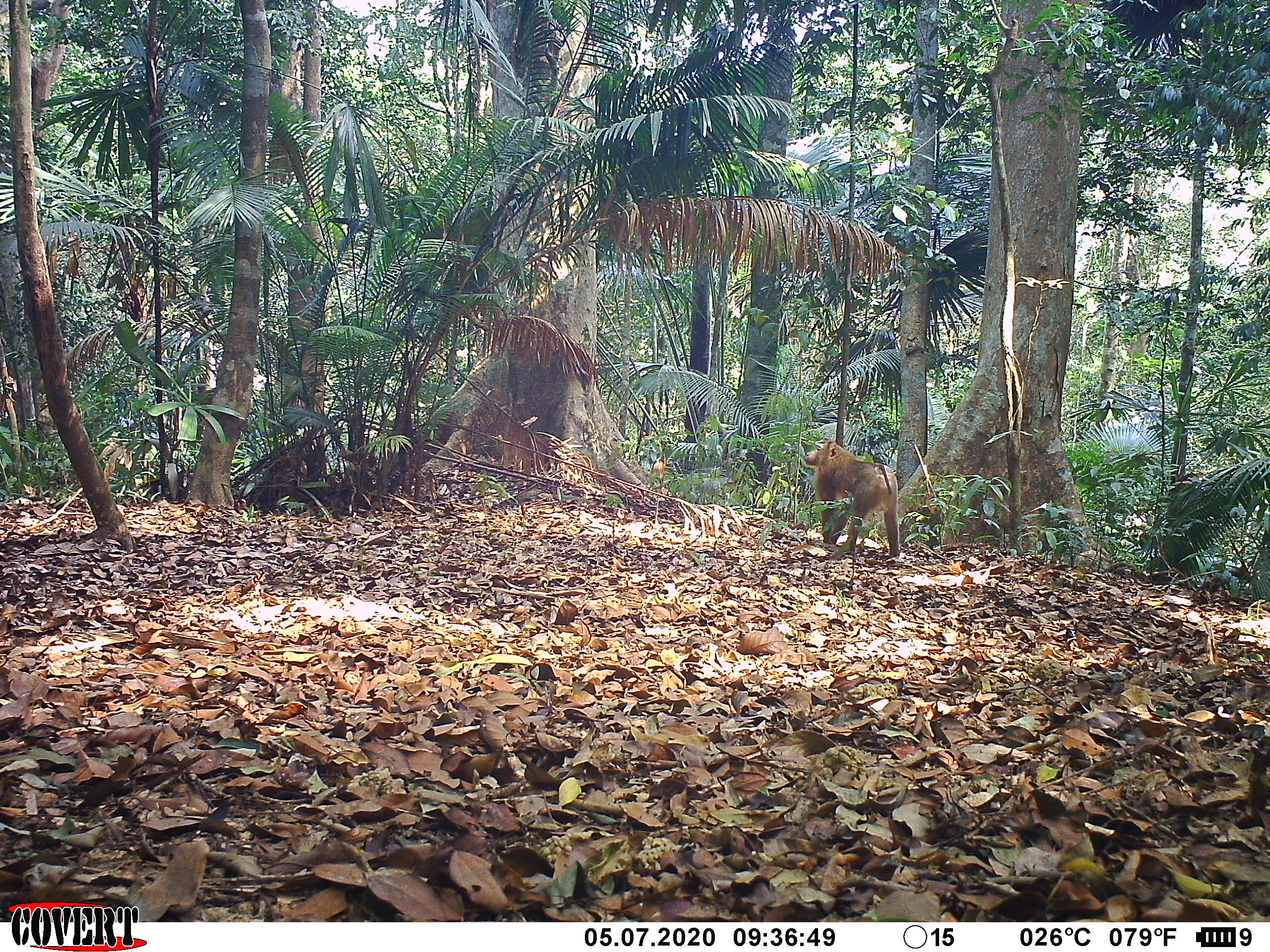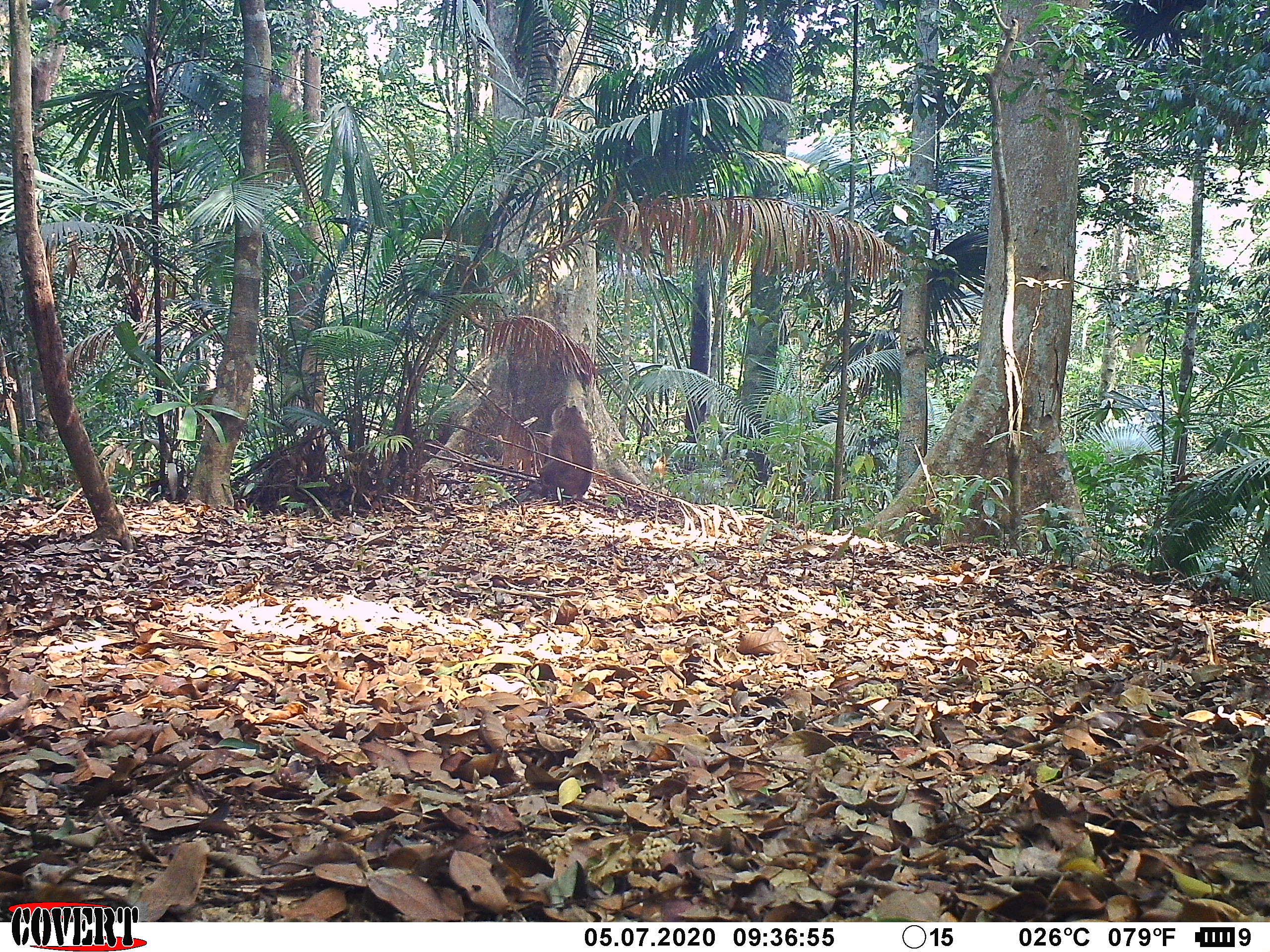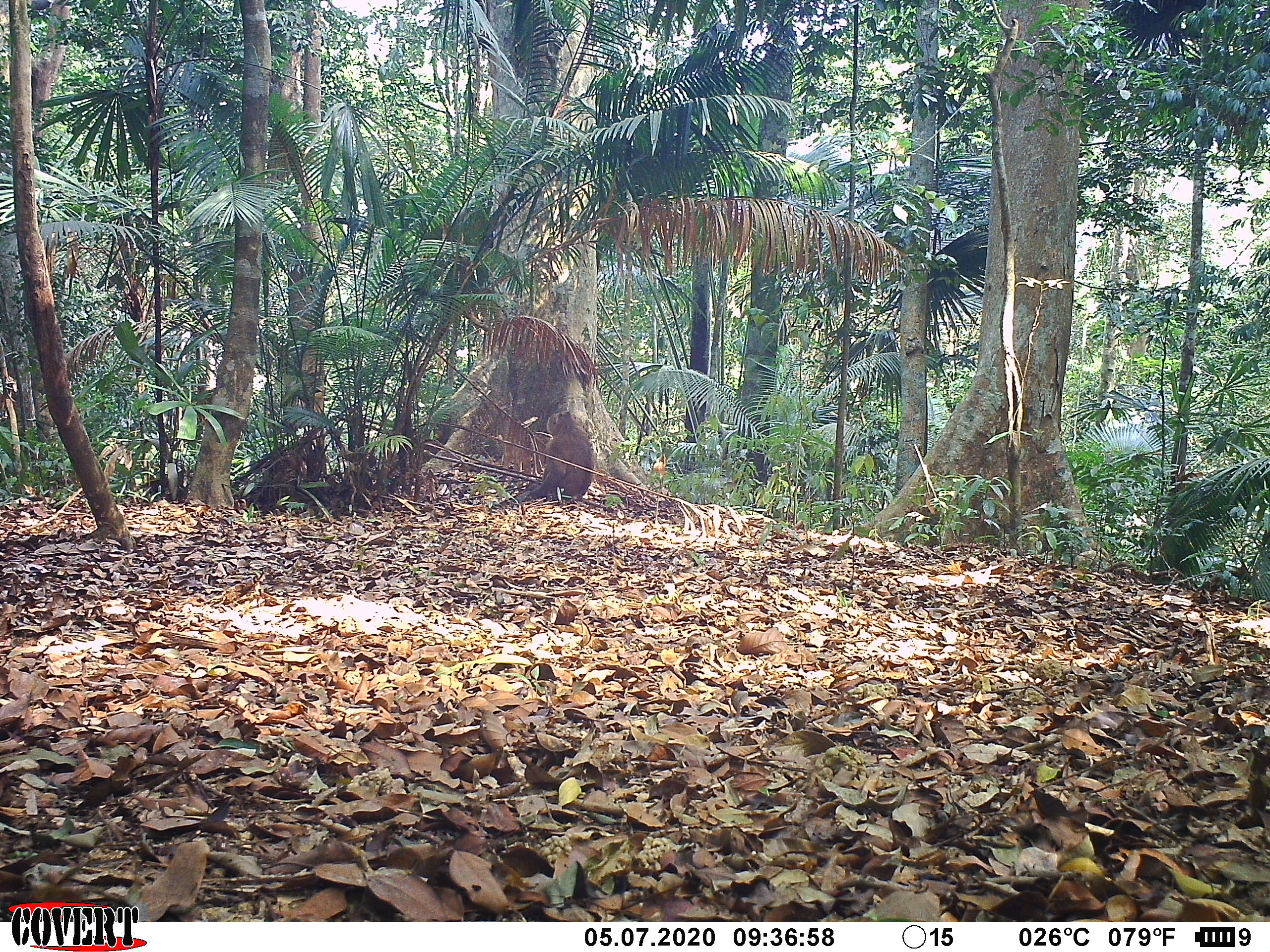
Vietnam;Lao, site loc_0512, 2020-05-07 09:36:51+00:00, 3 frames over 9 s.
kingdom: Animalia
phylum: Chordata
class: Mammalia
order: Primates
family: Cercopithecidae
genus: Macaca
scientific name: Macaca nemestrina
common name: pig-tailed macaque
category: pig tailed macaque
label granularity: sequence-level